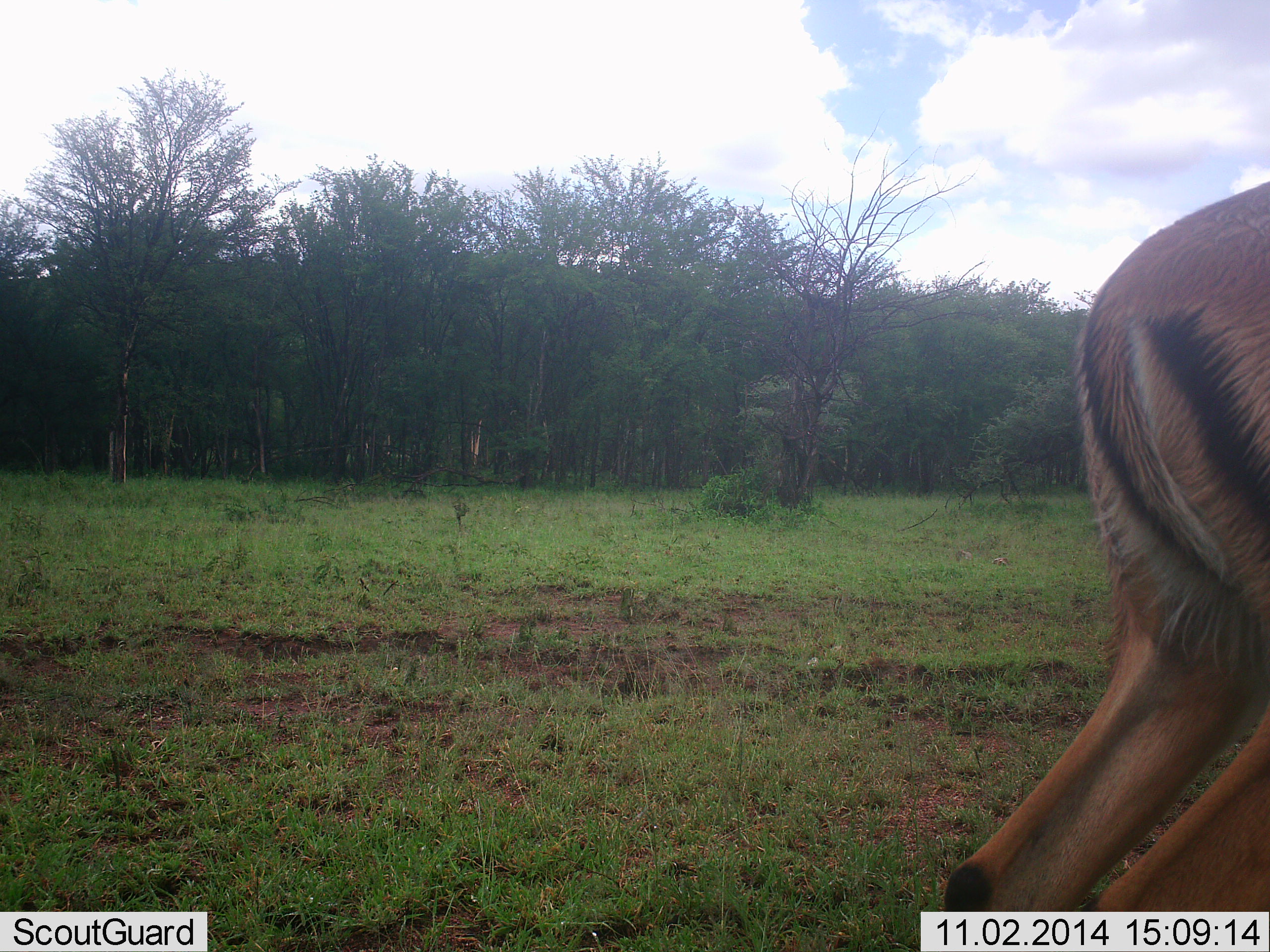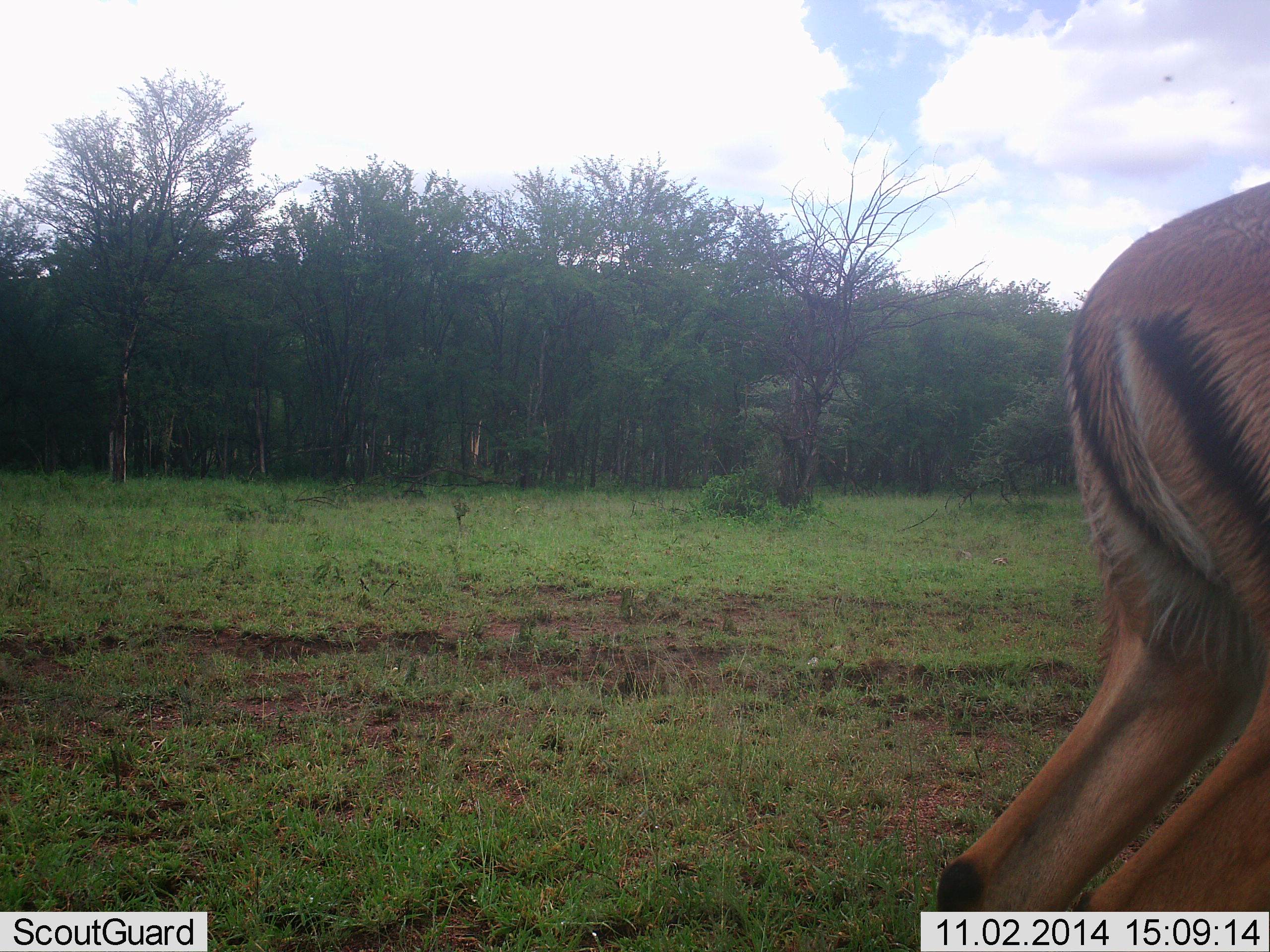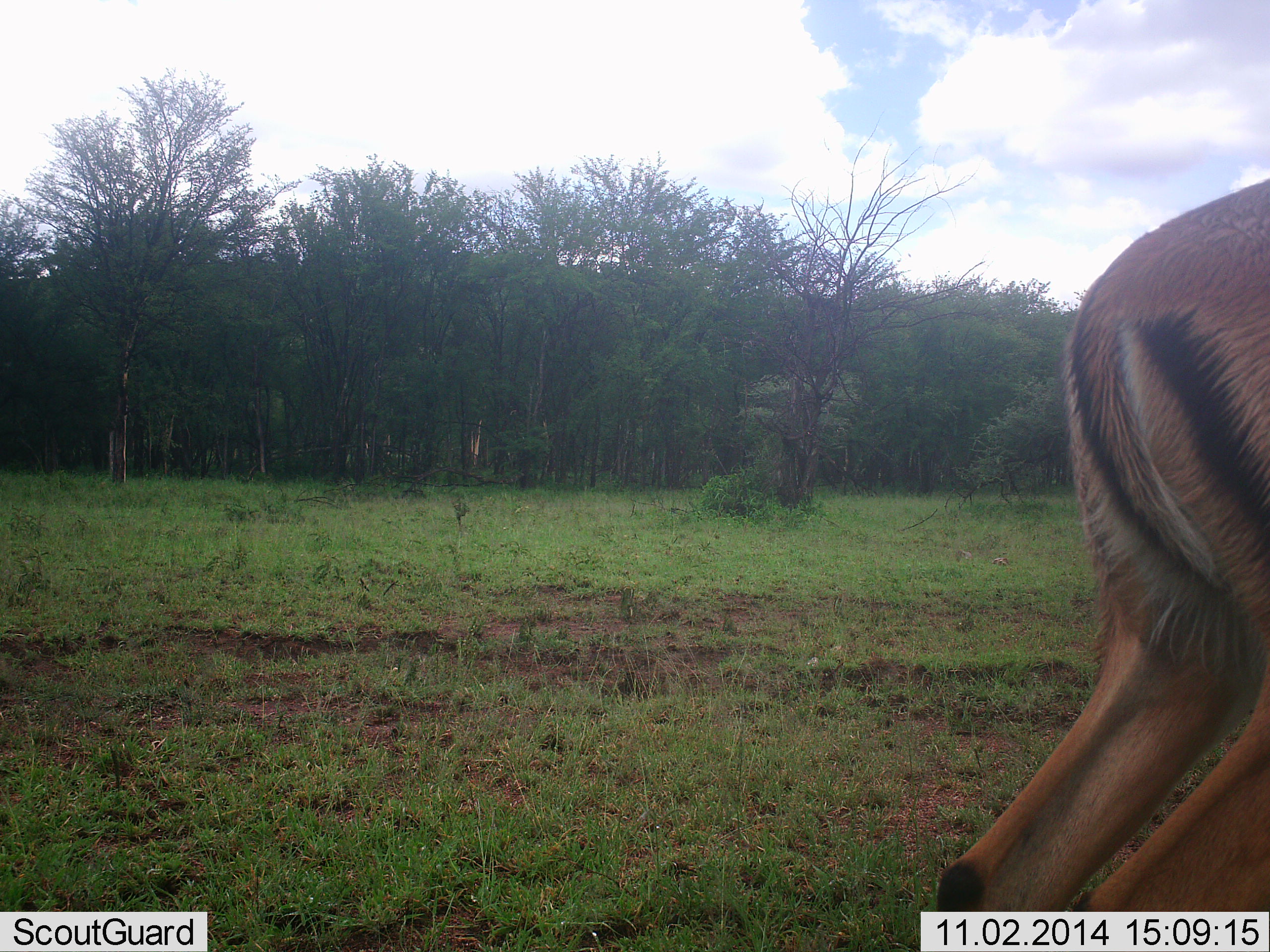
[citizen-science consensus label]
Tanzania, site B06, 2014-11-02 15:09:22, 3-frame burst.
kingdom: Animalia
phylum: Chordata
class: Mammalia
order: Artiodactyla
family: Bovidae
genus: Aepyceros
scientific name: Aepyceros melampus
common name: impala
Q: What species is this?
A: Impala (Aepyceros melampus).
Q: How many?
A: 1.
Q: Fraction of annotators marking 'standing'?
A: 100%.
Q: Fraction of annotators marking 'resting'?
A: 0%.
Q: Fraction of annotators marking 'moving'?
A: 10%.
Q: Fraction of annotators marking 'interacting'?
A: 0%.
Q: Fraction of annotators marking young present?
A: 0%.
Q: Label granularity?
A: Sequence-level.